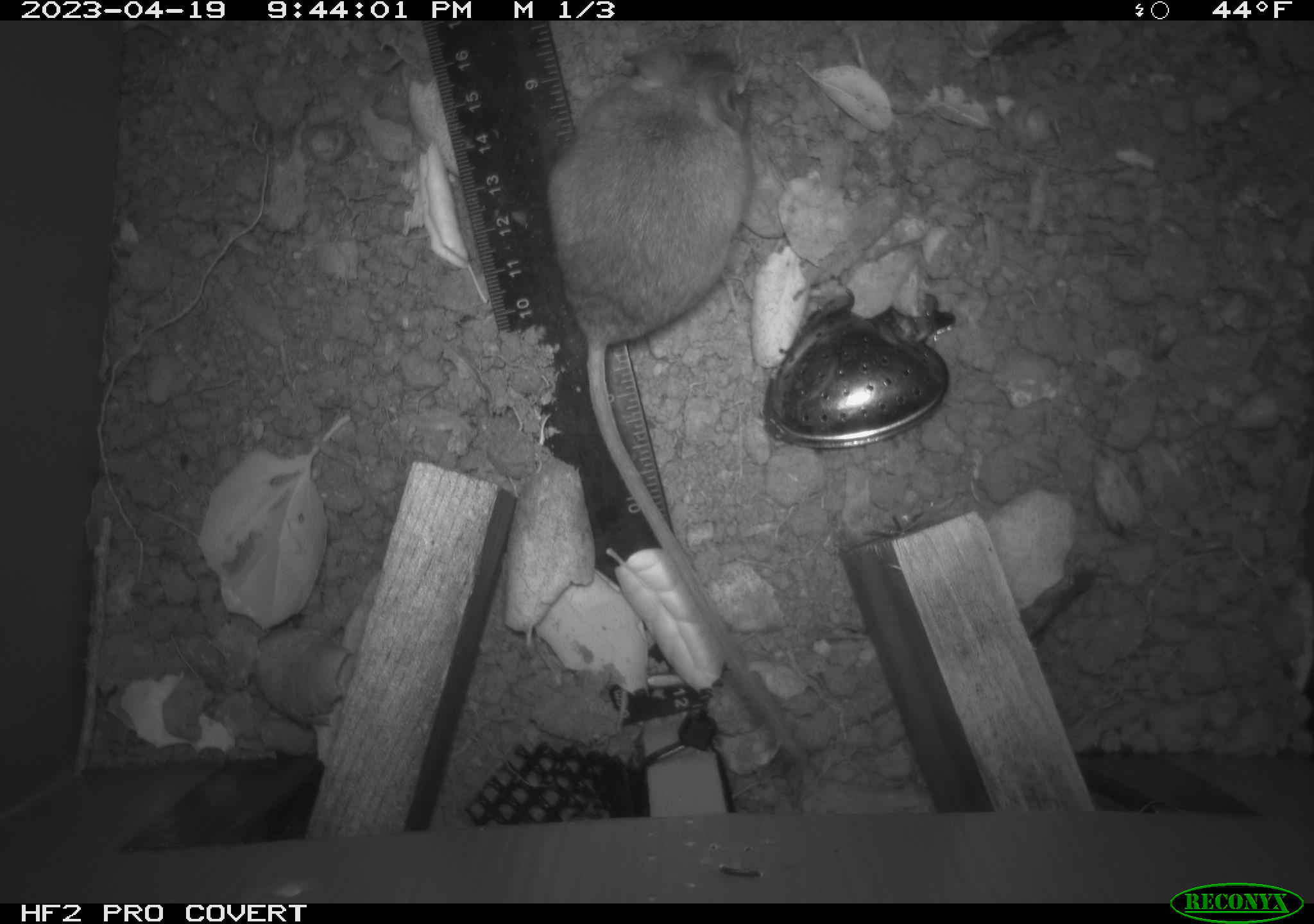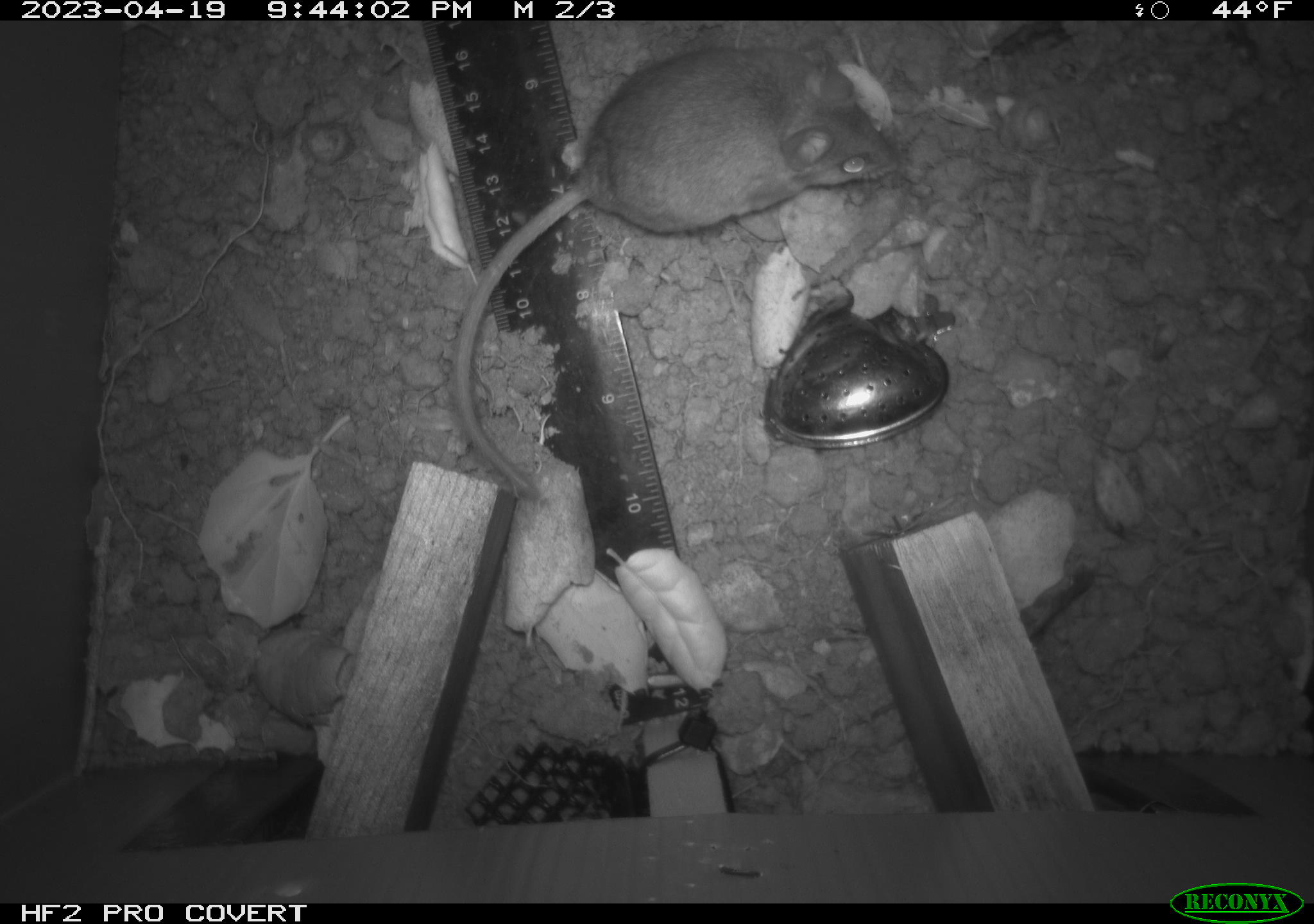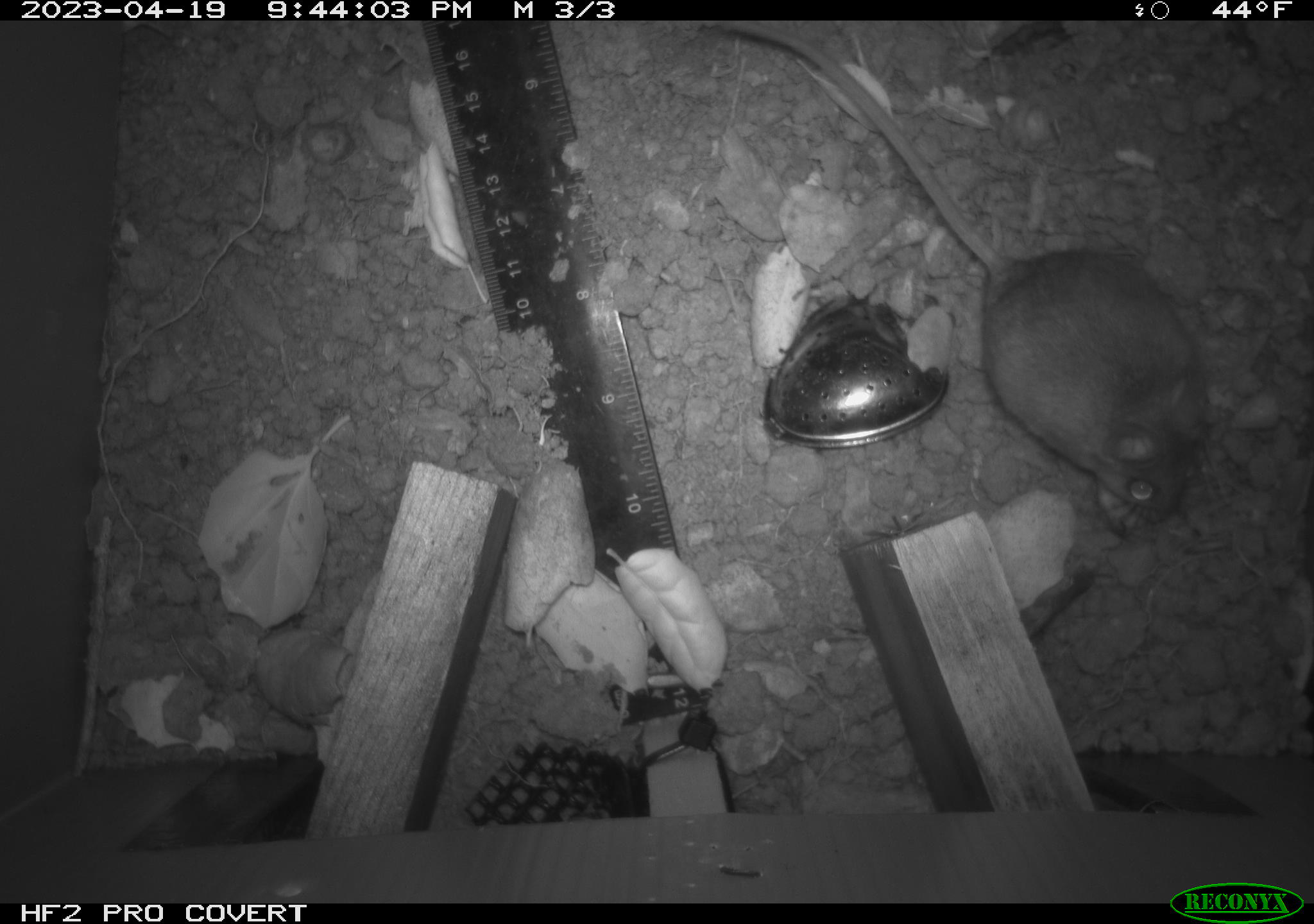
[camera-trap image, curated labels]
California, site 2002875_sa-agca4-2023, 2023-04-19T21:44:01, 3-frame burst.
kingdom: Animalia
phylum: Chordata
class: Mammalia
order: Rodentia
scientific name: Rodentia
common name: mouse species